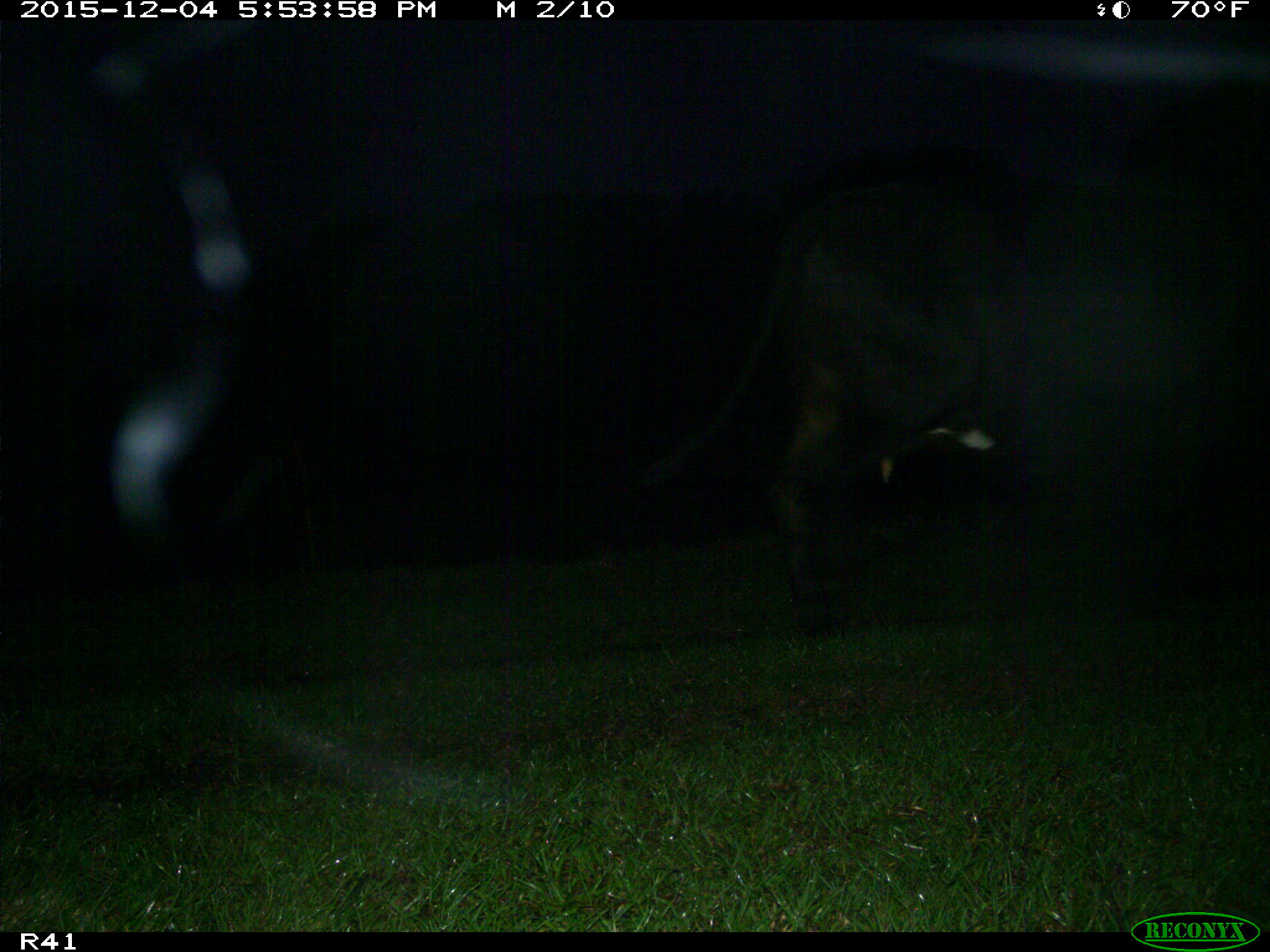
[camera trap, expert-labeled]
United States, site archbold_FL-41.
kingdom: Animalia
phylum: Chordata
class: Mammalia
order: Artiodactyla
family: Bovidae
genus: Bos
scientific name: Bos taurus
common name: domestic cow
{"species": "Bos taurus (domestic cow)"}